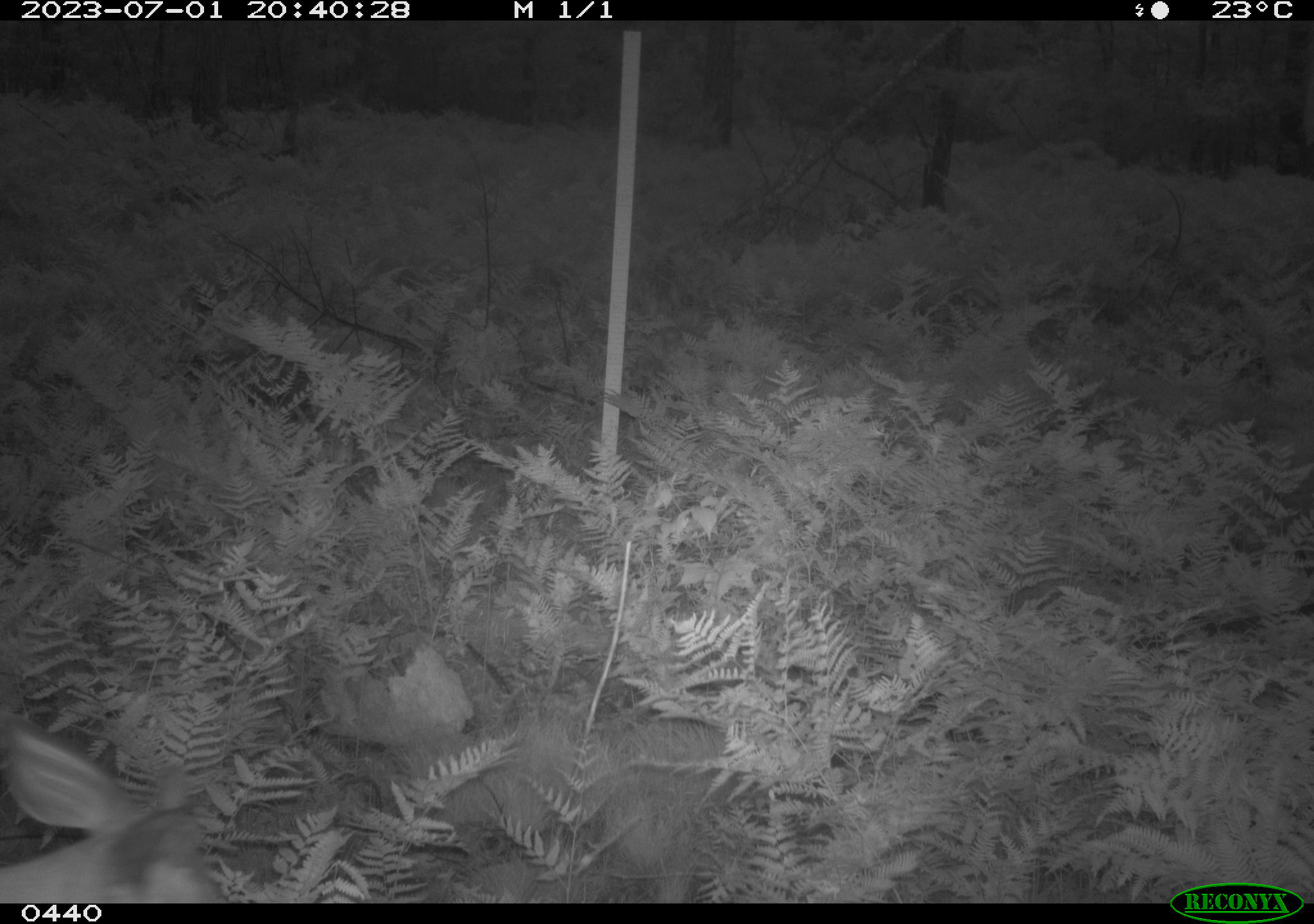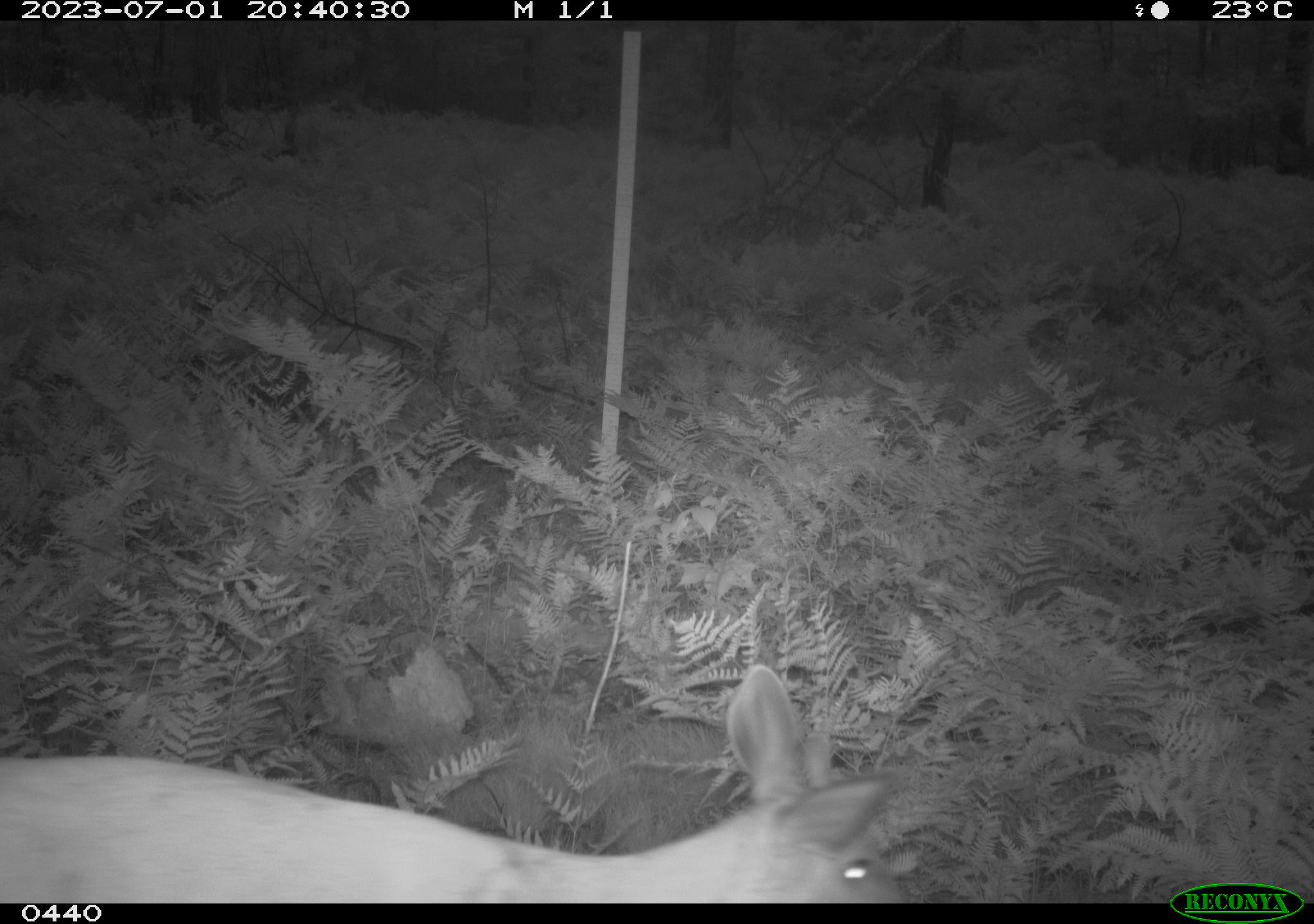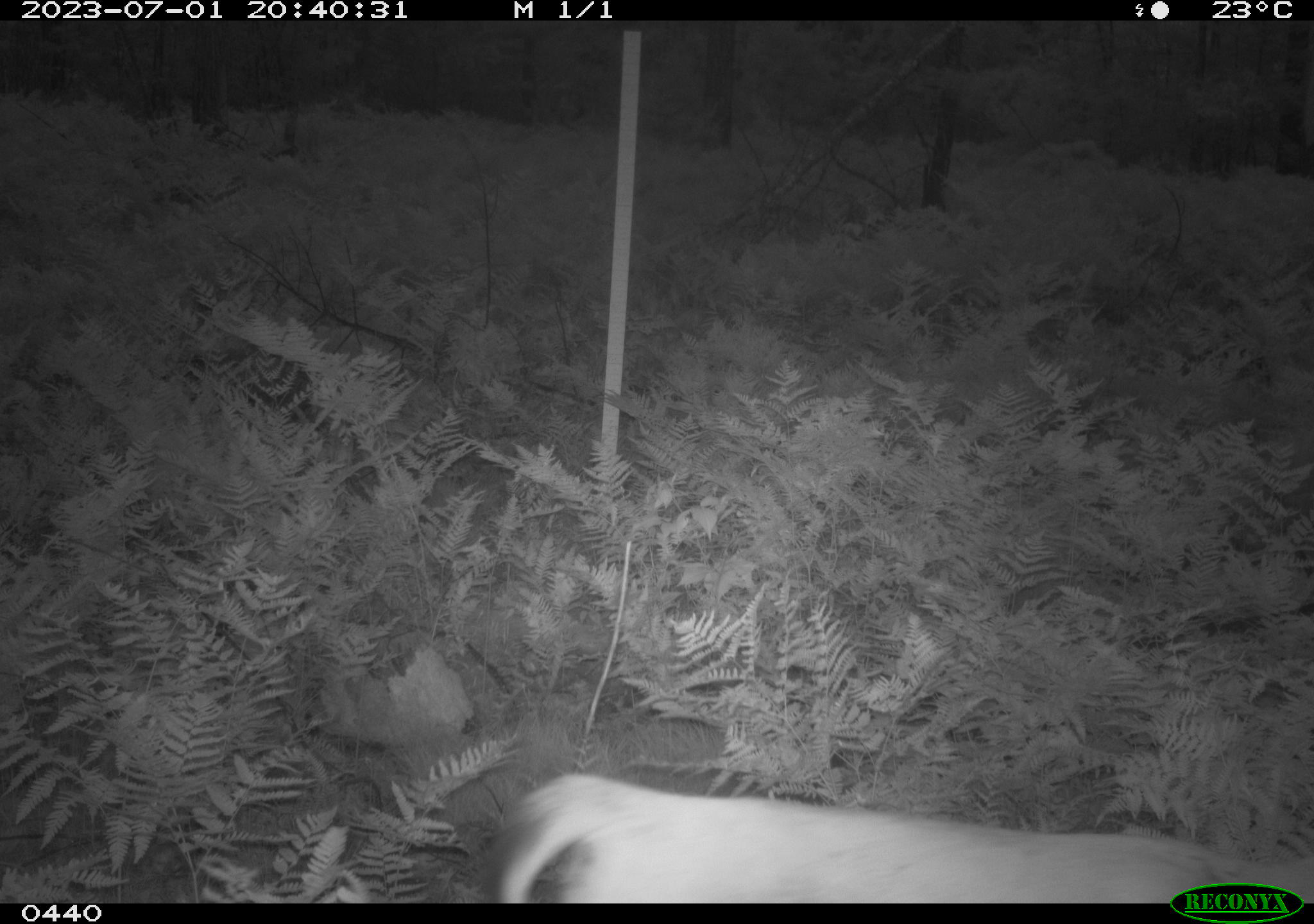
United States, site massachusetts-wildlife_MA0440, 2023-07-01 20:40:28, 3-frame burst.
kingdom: Animalia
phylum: Chordata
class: Mammalia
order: Artiodactyla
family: Cervidae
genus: Odocoileus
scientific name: Odocoileus virginianus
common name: white-tailed deer